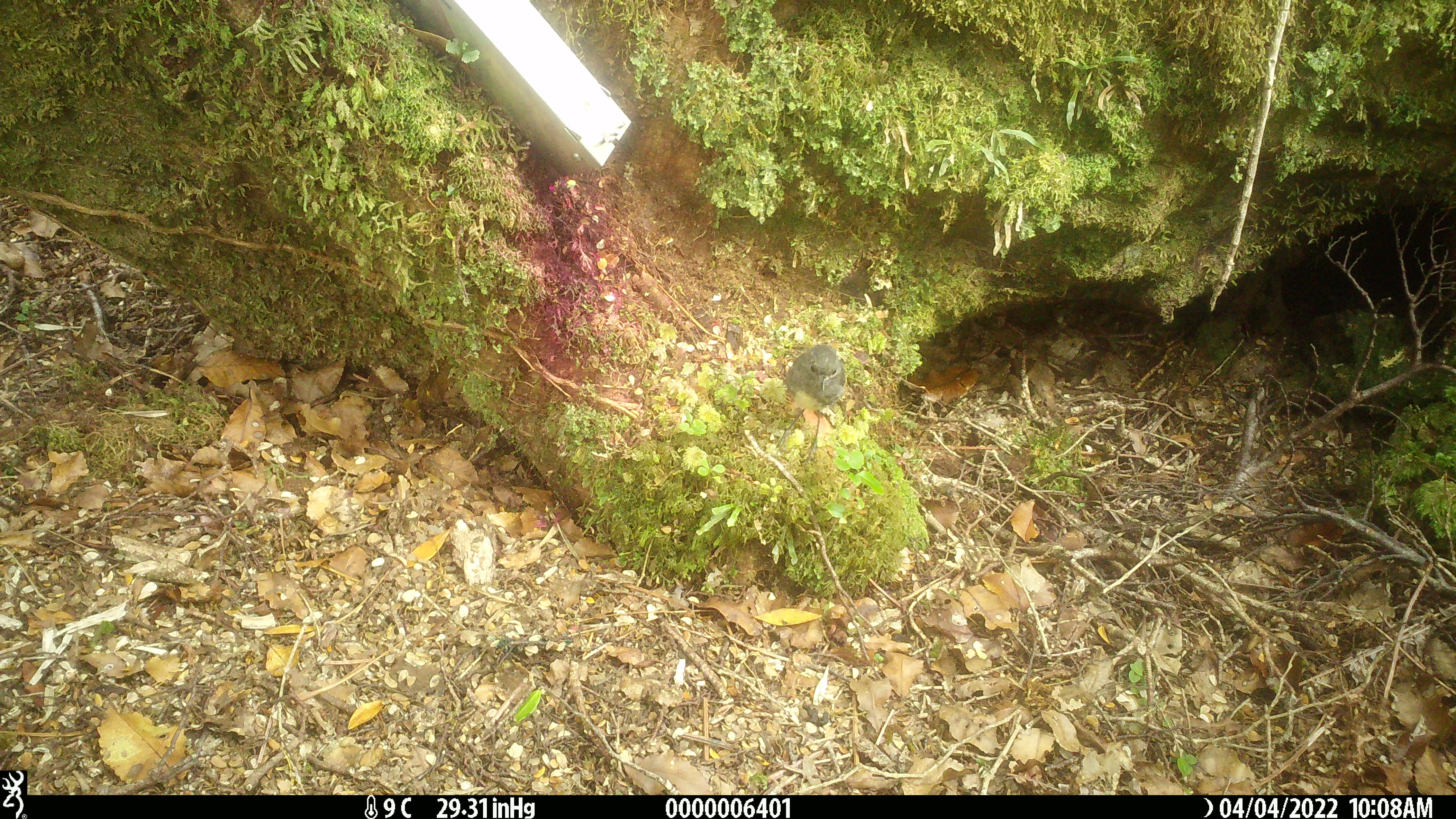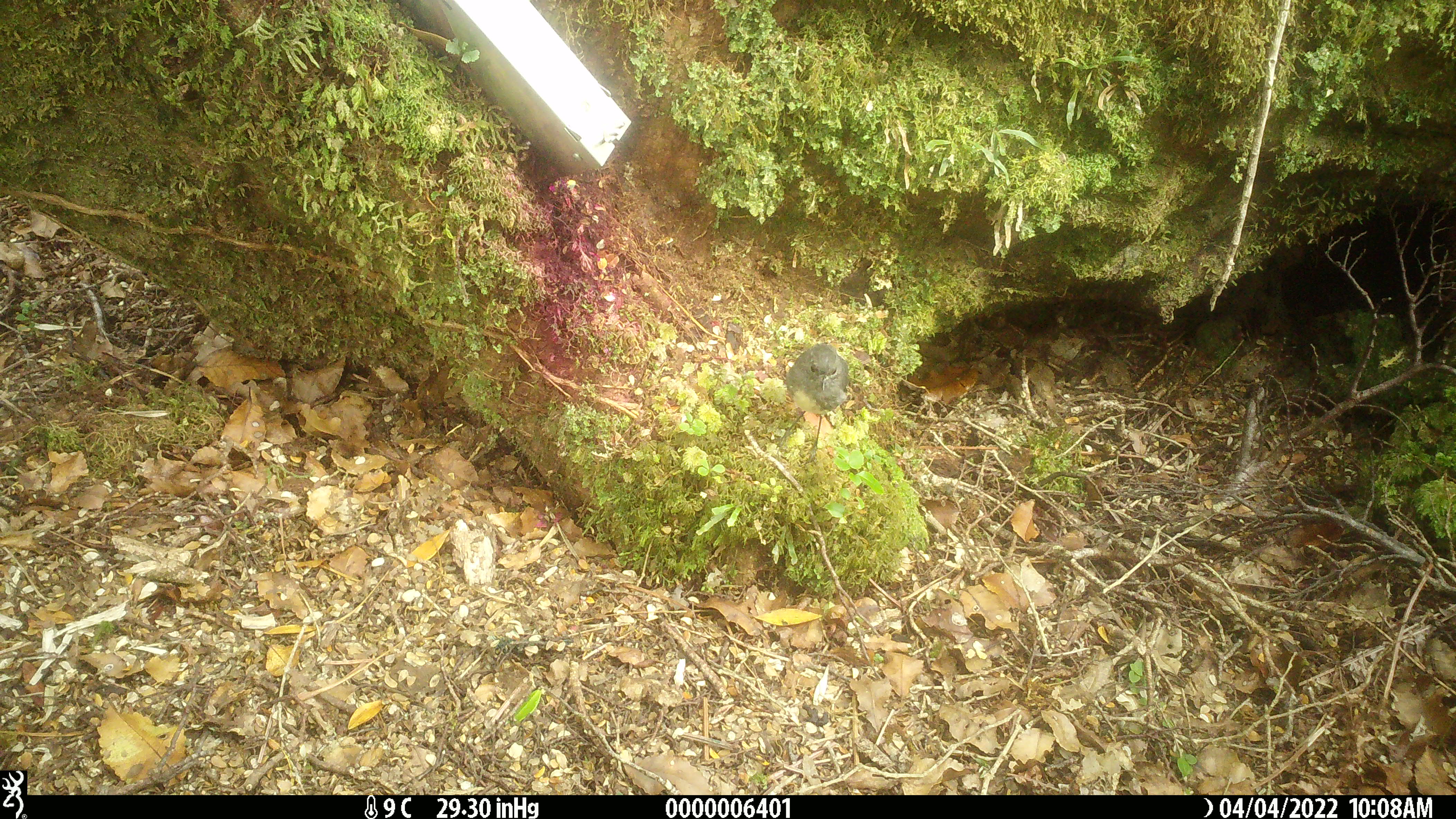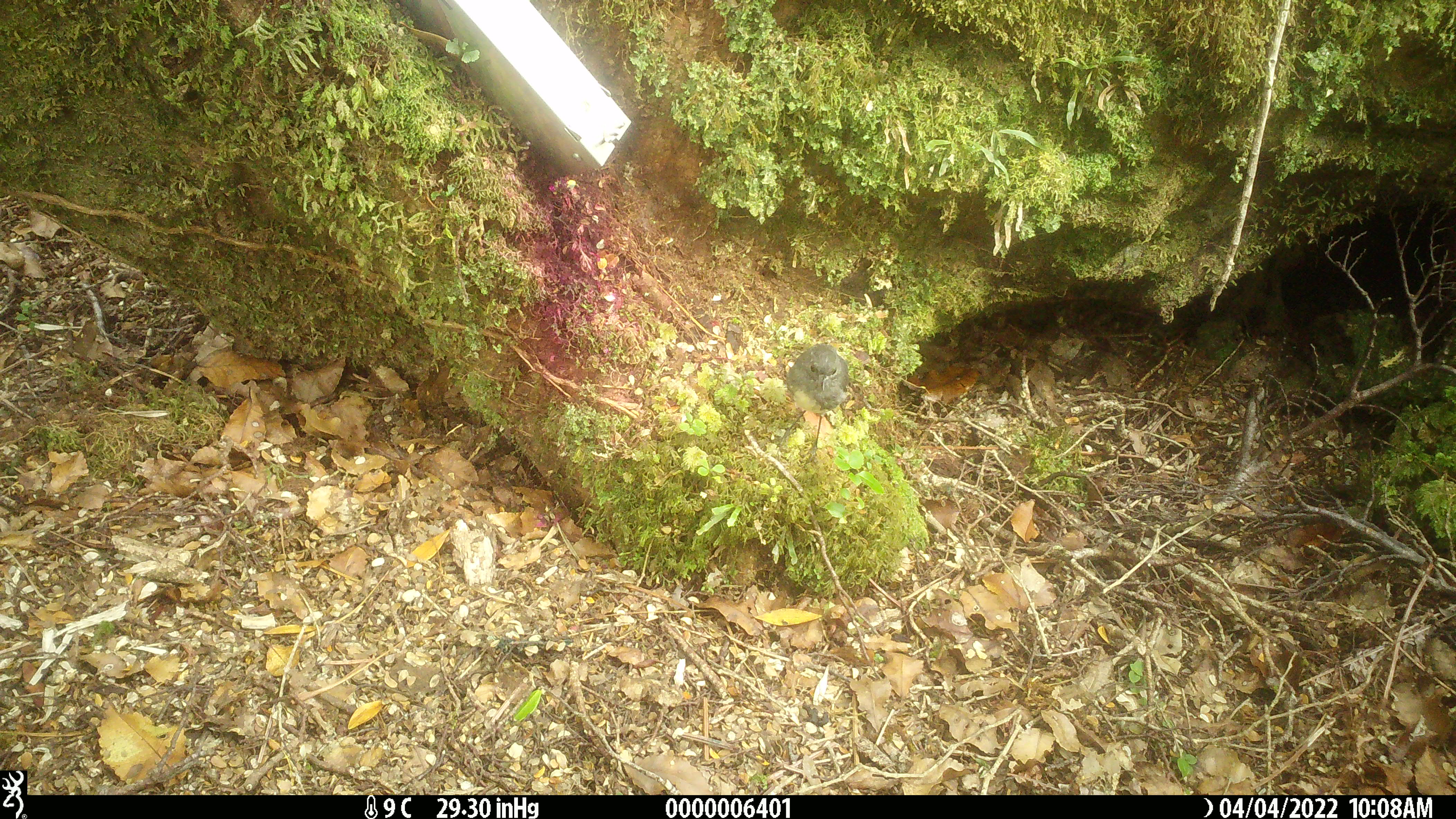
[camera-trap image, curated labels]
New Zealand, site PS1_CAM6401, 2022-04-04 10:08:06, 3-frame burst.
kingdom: Animalia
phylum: Chordata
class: Aves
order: Passeriformes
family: Petroicidae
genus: Petroica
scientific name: Petroica australis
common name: new zealand robin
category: robin